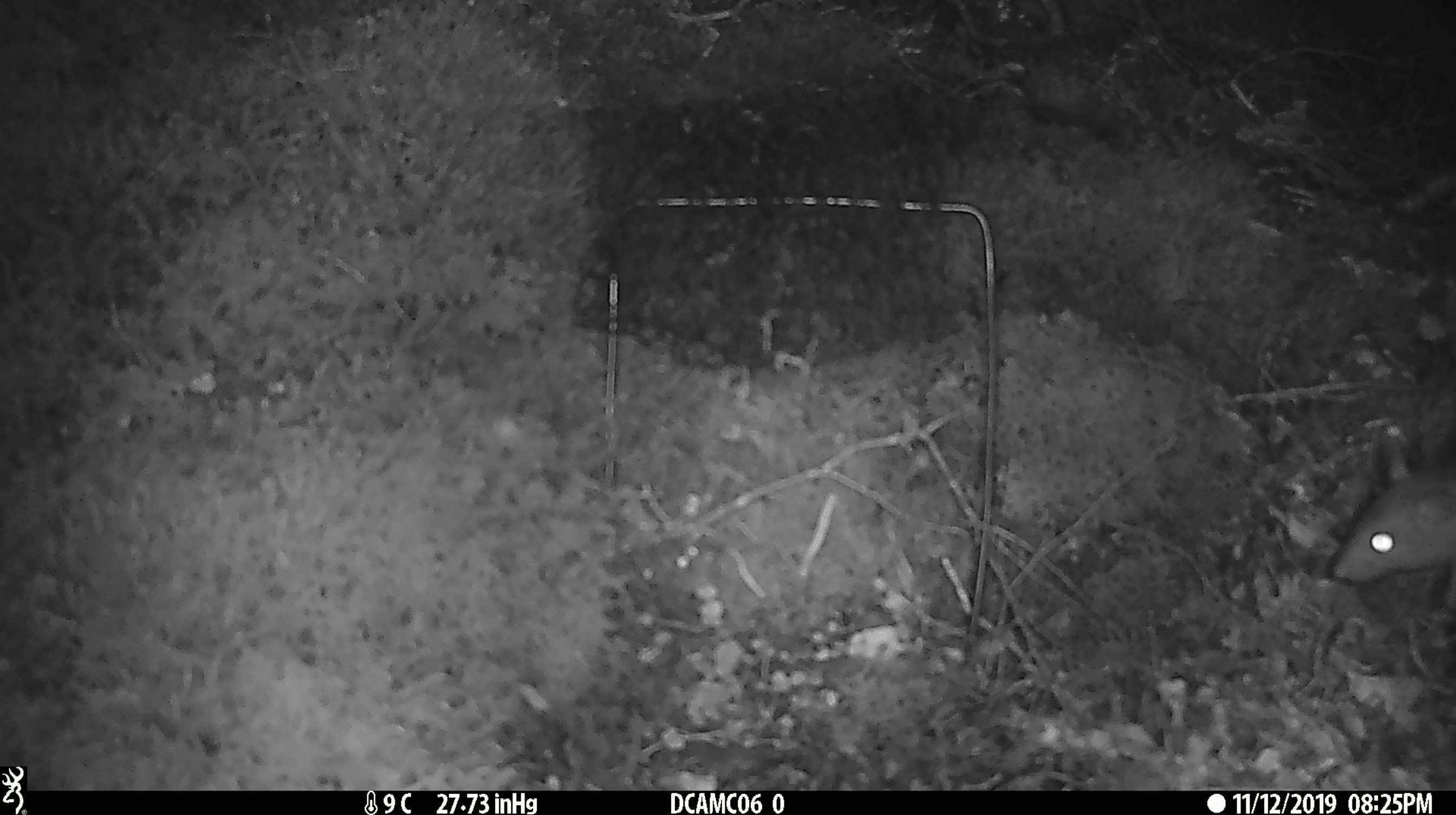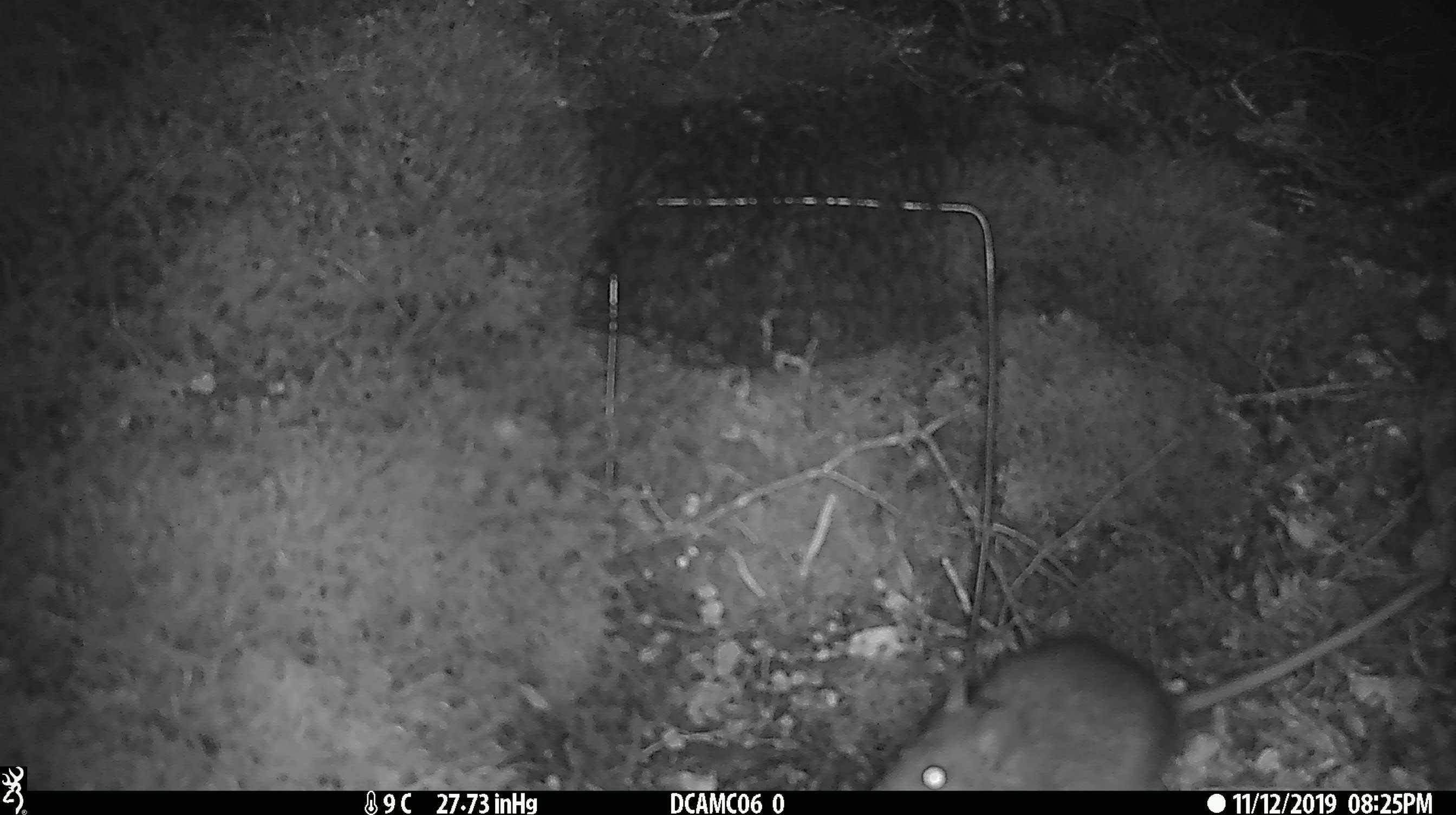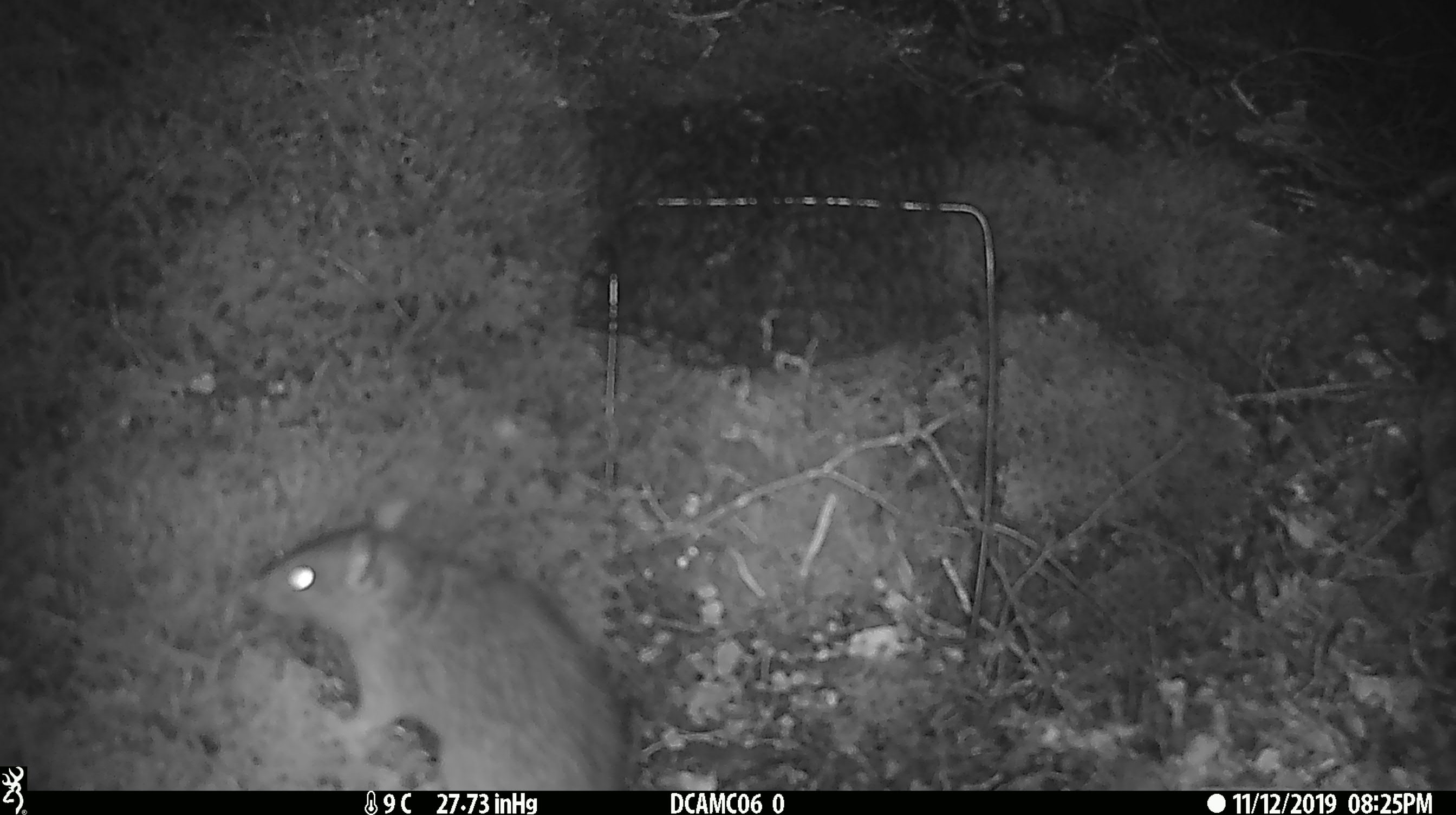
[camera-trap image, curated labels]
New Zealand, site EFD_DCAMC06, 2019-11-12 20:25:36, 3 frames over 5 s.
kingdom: Animalia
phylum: Chordata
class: Mammalia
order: Rodentia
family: Muridae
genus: Rattus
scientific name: Rattus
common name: rat